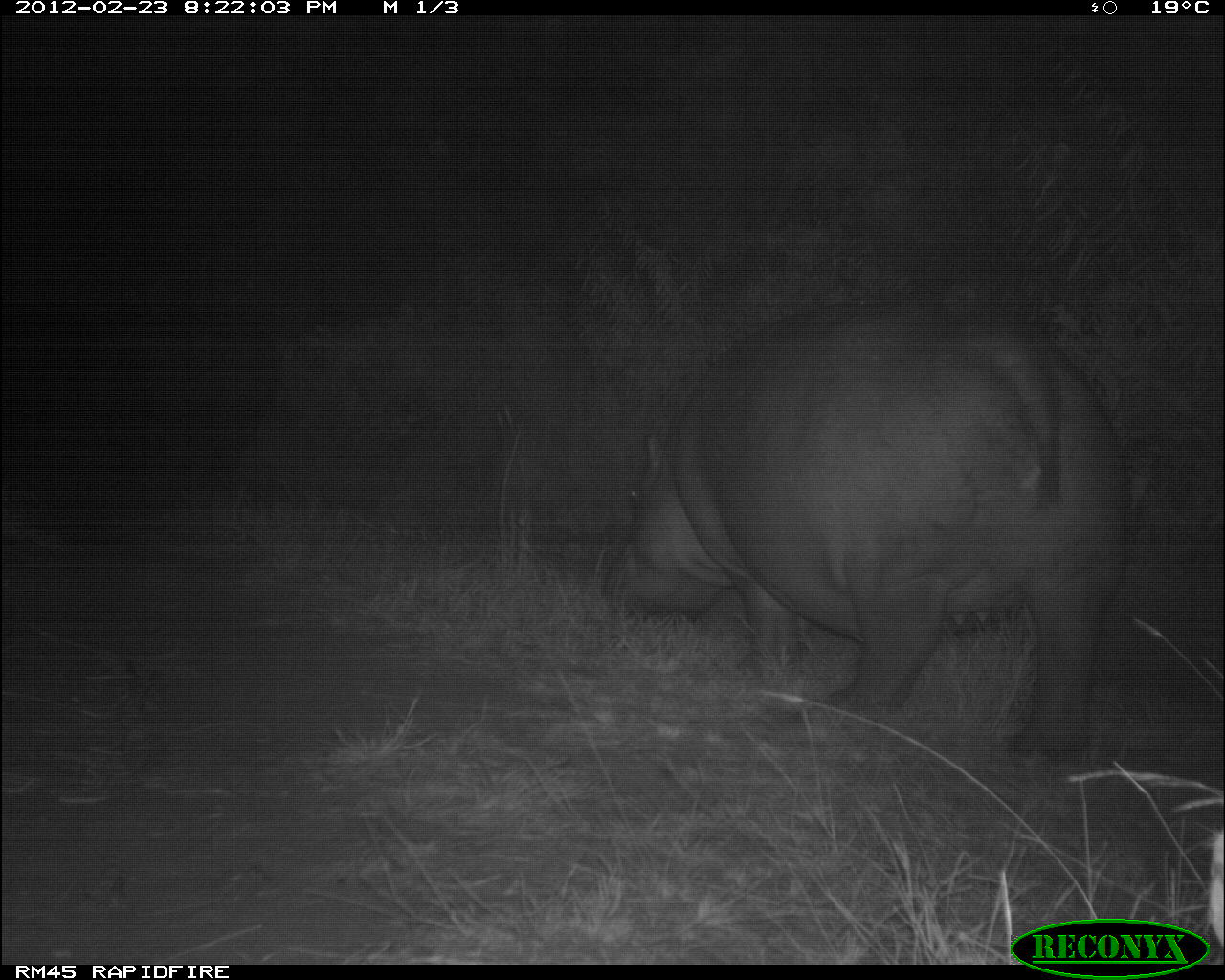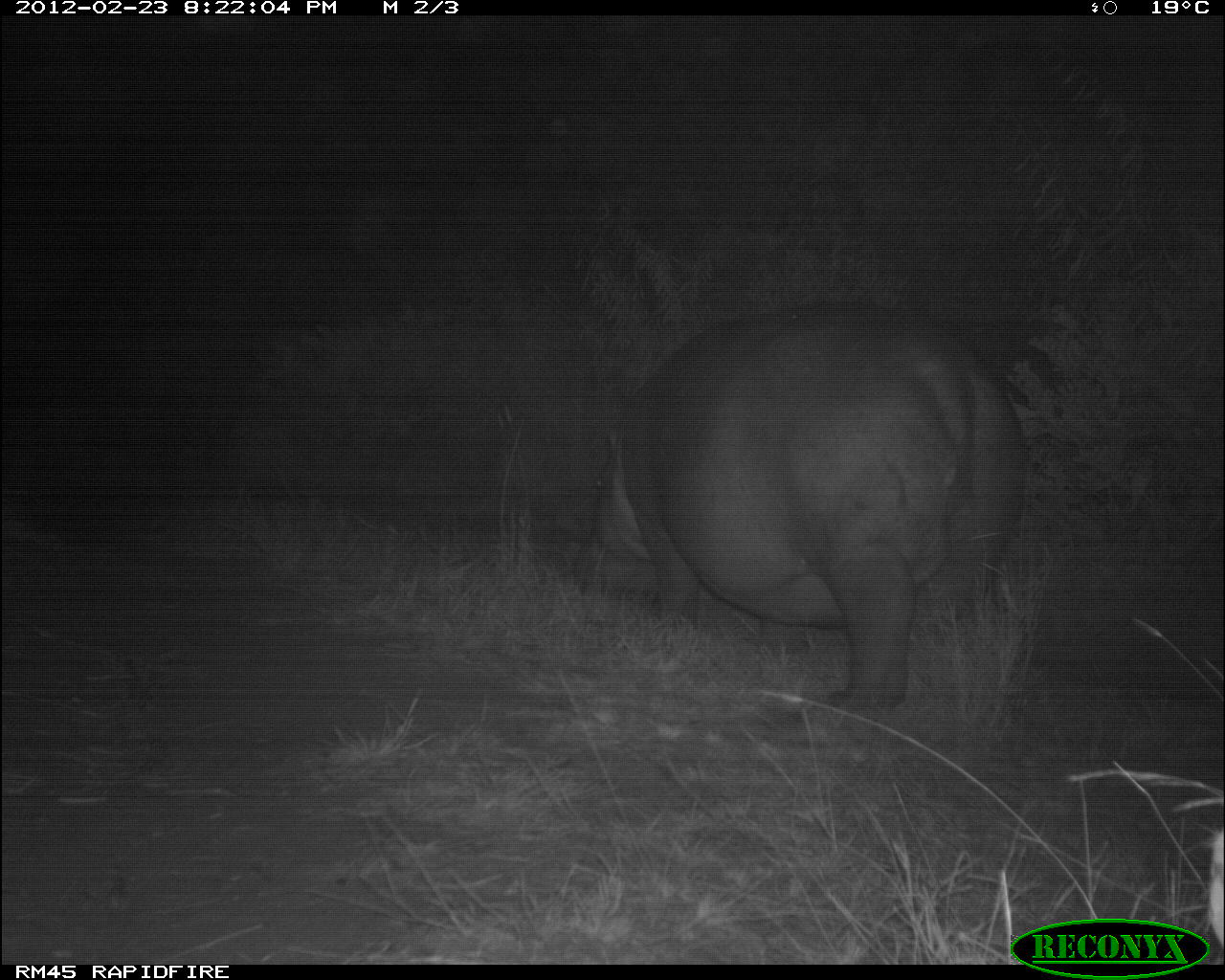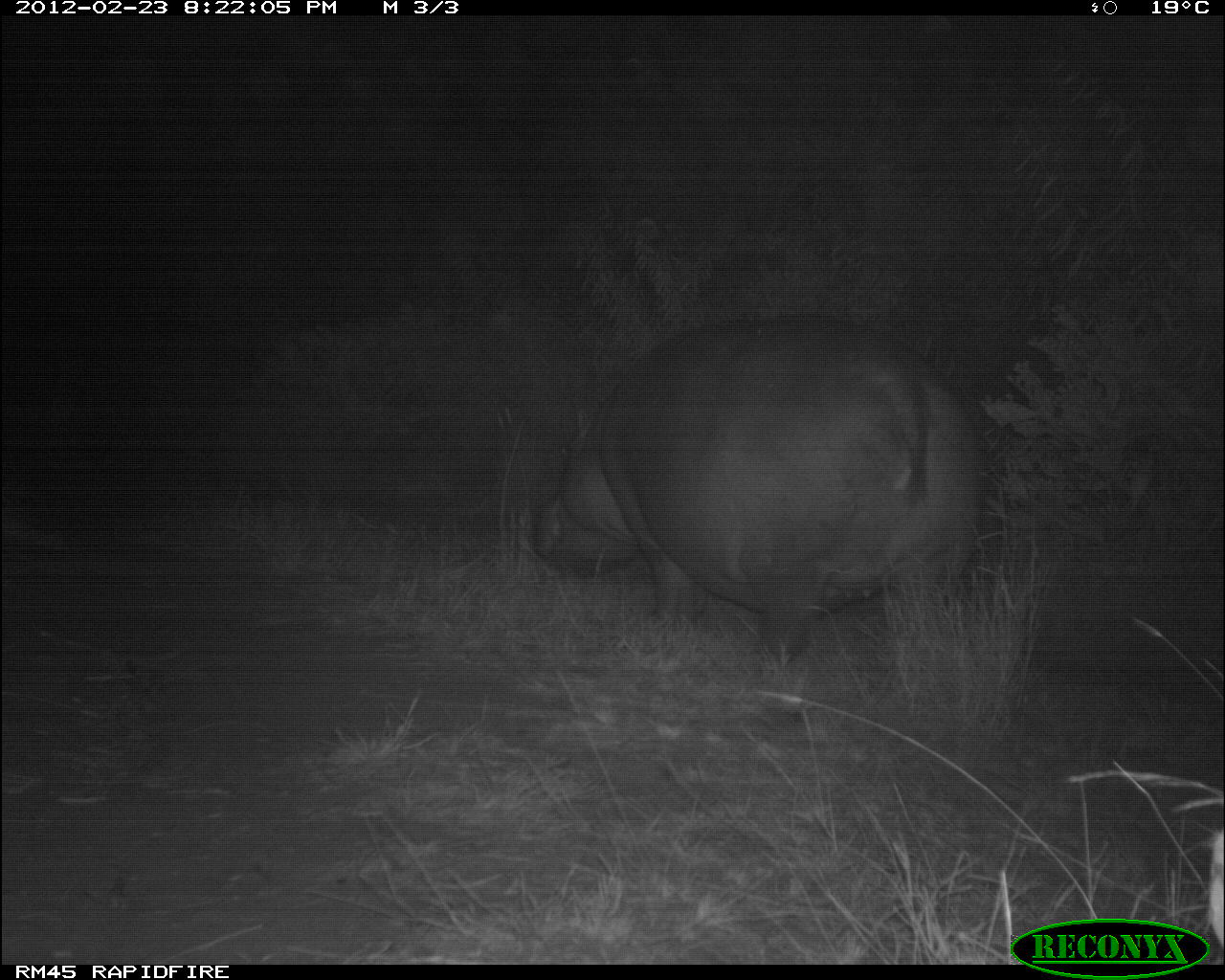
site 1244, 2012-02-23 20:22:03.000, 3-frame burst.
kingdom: Animalia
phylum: Chordata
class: Mammalia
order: Artiodactyla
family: Hippopotamidae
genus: Hippopotamus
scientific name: Hippopotamus amphibius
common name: hippopotamus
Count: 1.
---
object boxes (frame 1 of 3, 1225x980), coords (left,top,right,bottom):
hippopotamus amphibius: (602,296,1127,767)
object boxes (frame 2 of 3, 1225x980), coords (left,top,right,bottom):
hippopotamus amphibius: (569,297,1028,712)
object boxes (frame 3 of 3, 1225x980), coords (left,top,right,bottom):
hippopotamus amphibius: (531,315,985,667)